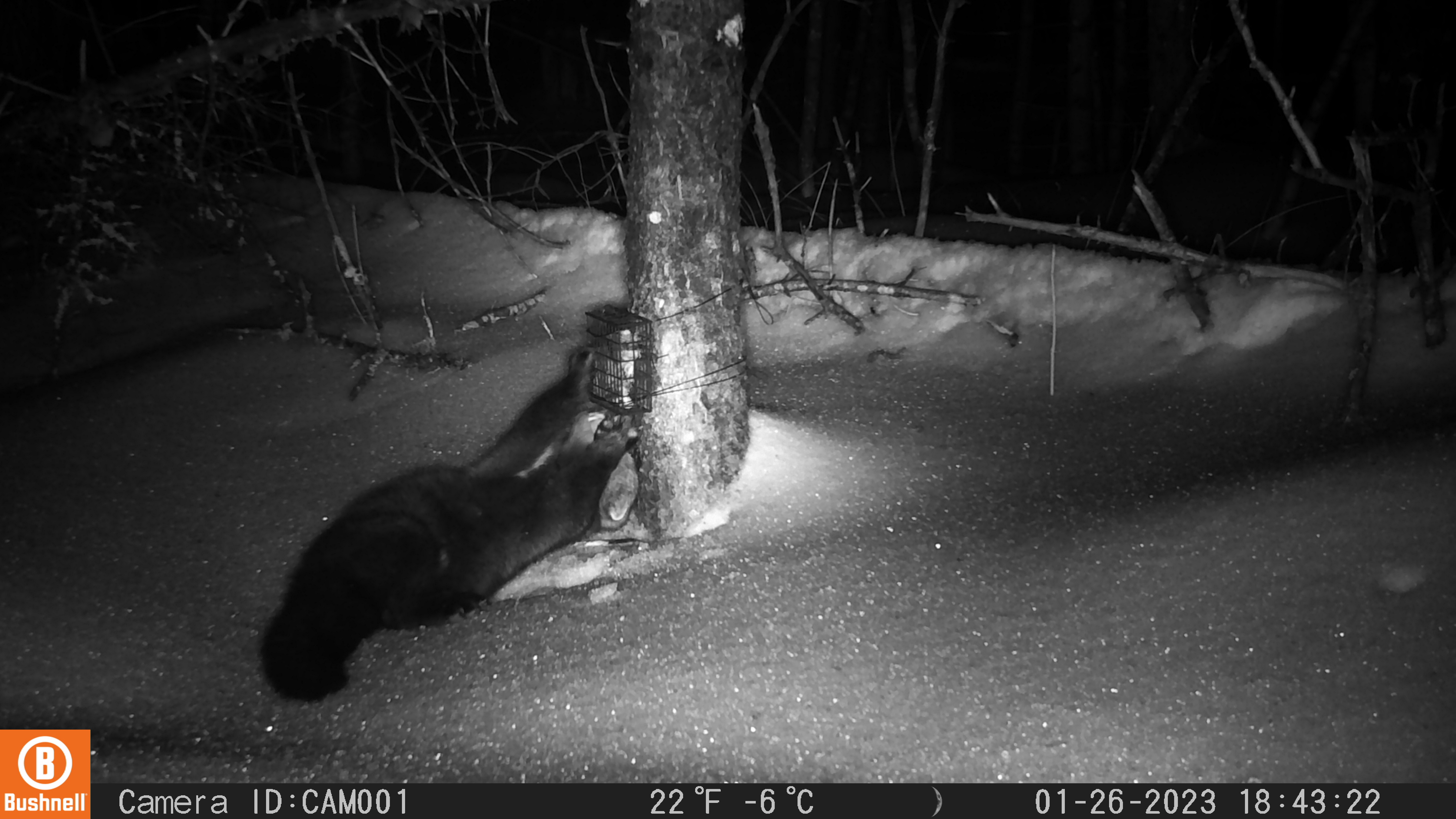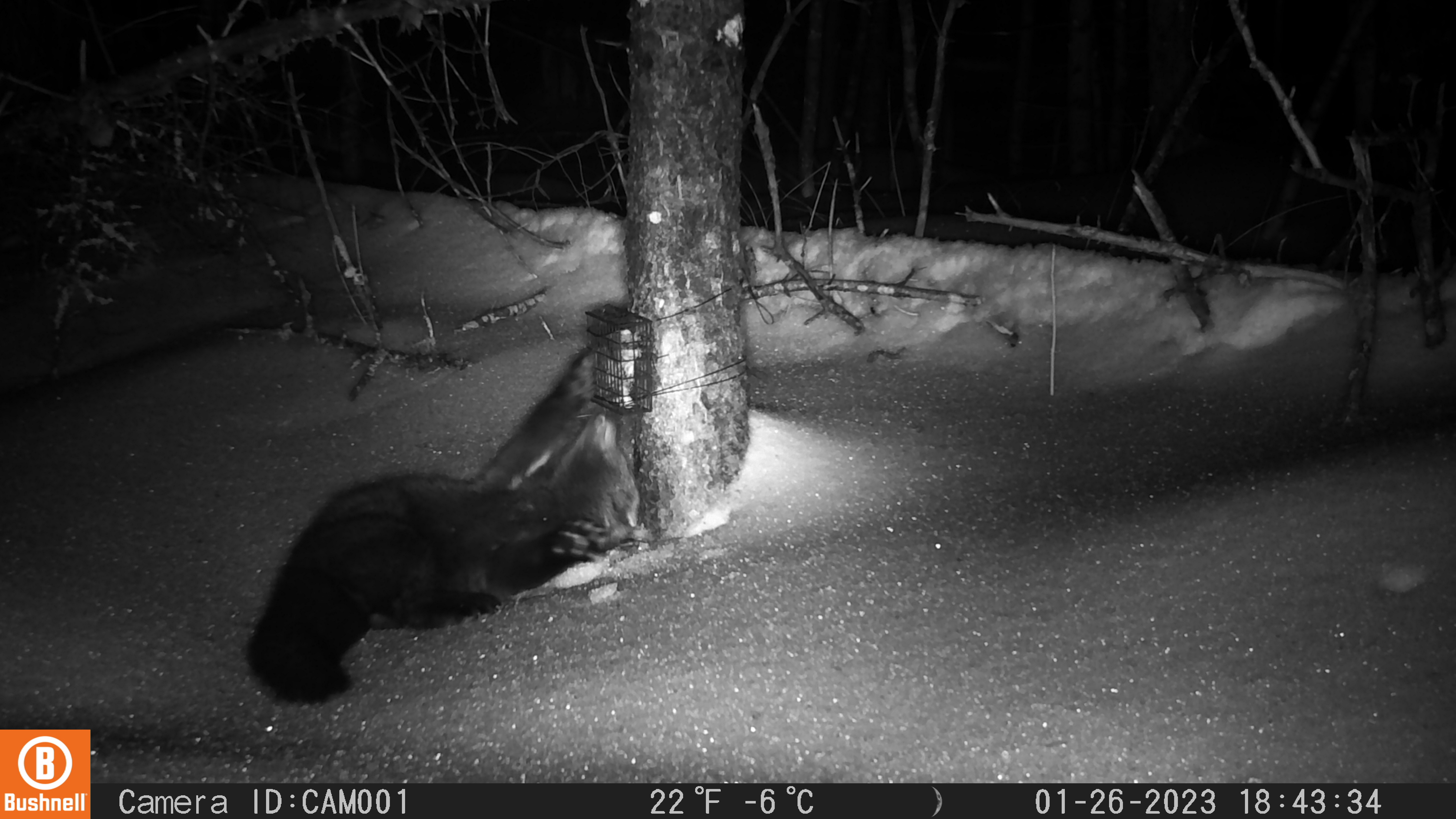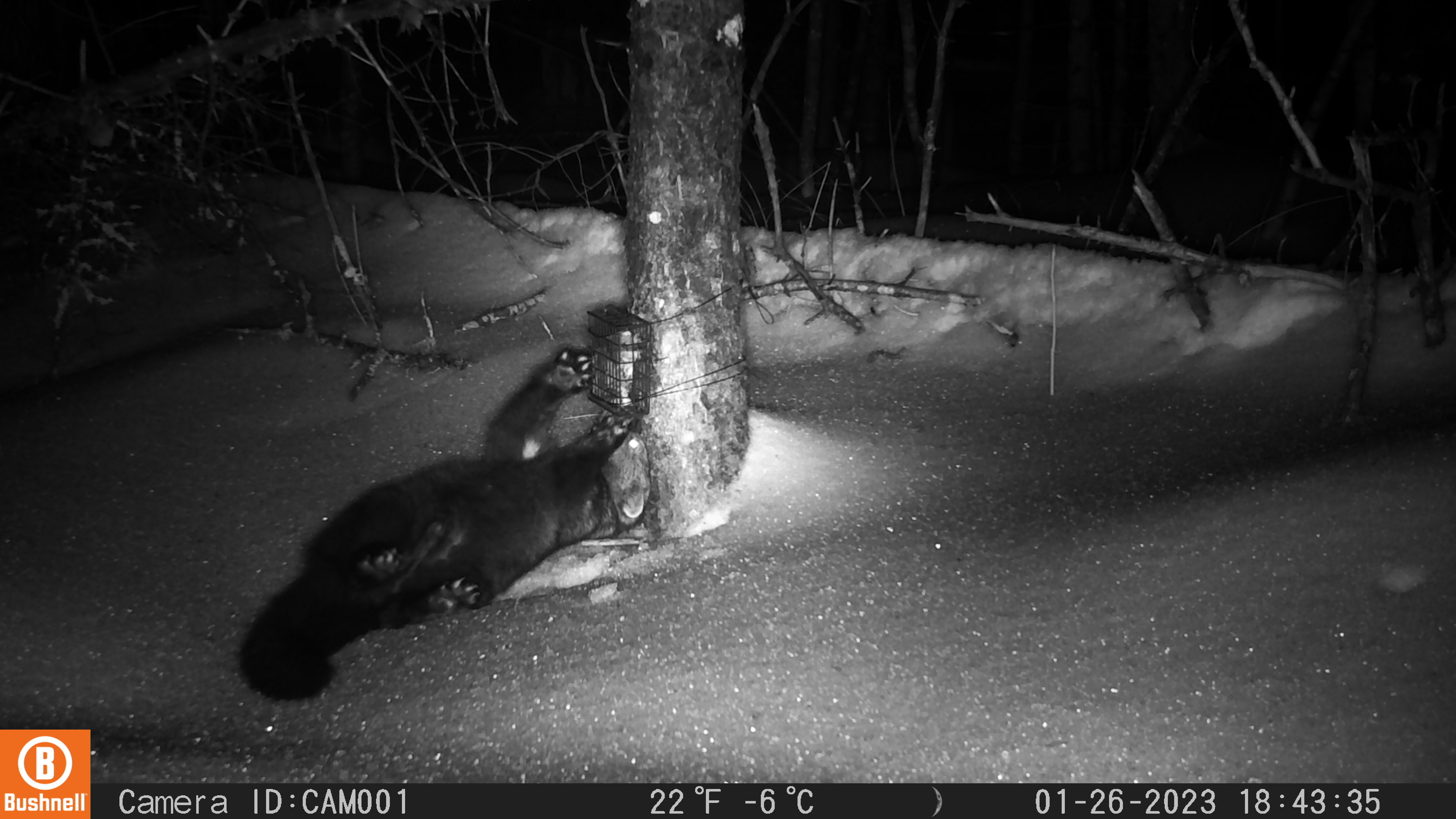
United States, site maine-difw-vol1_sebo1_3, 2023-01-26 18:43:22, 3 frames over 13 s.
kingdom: Animalia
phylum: Chordata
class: Mammalia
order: Carnivora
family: Mustelidae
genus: Pekania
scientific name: Pekania pennanti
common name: fisher